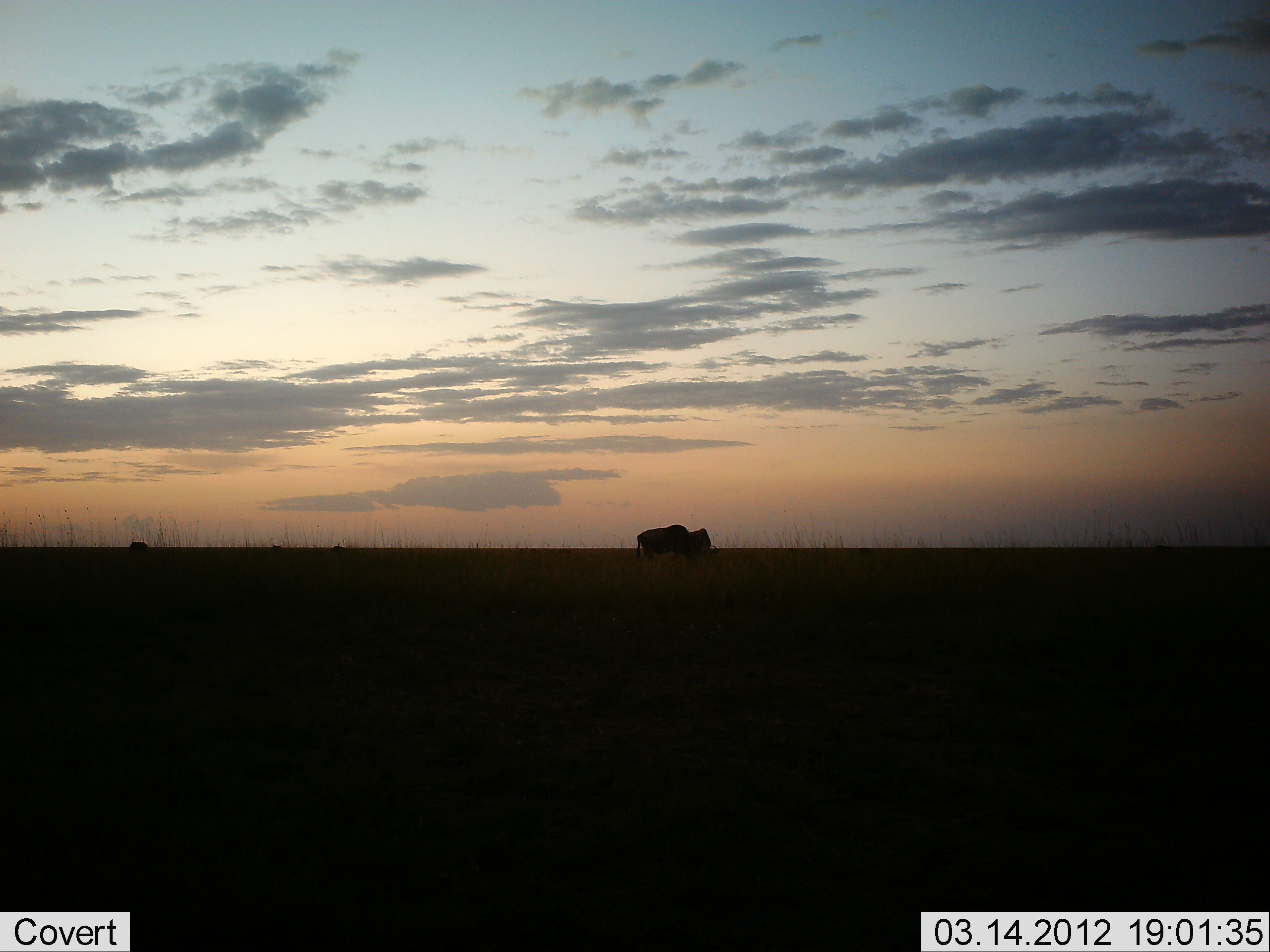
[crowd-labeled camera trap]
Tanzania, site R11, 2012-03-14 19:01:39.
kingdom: Animalia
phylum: Chordata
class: Mammalia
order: Artiodactyla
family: Bovidae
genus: Connochaetes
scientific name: Connochaetes taurinus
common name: blue wildebeest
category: wildebeest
Wildebeest (blue wildebeest) (Connochaetes taurinus), count 1. Behavior (volunteer vote fractions): standing 57%, resting 0%, moving 24%, interacting 0%. Young present (vote fraction): 0%. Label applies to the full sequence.